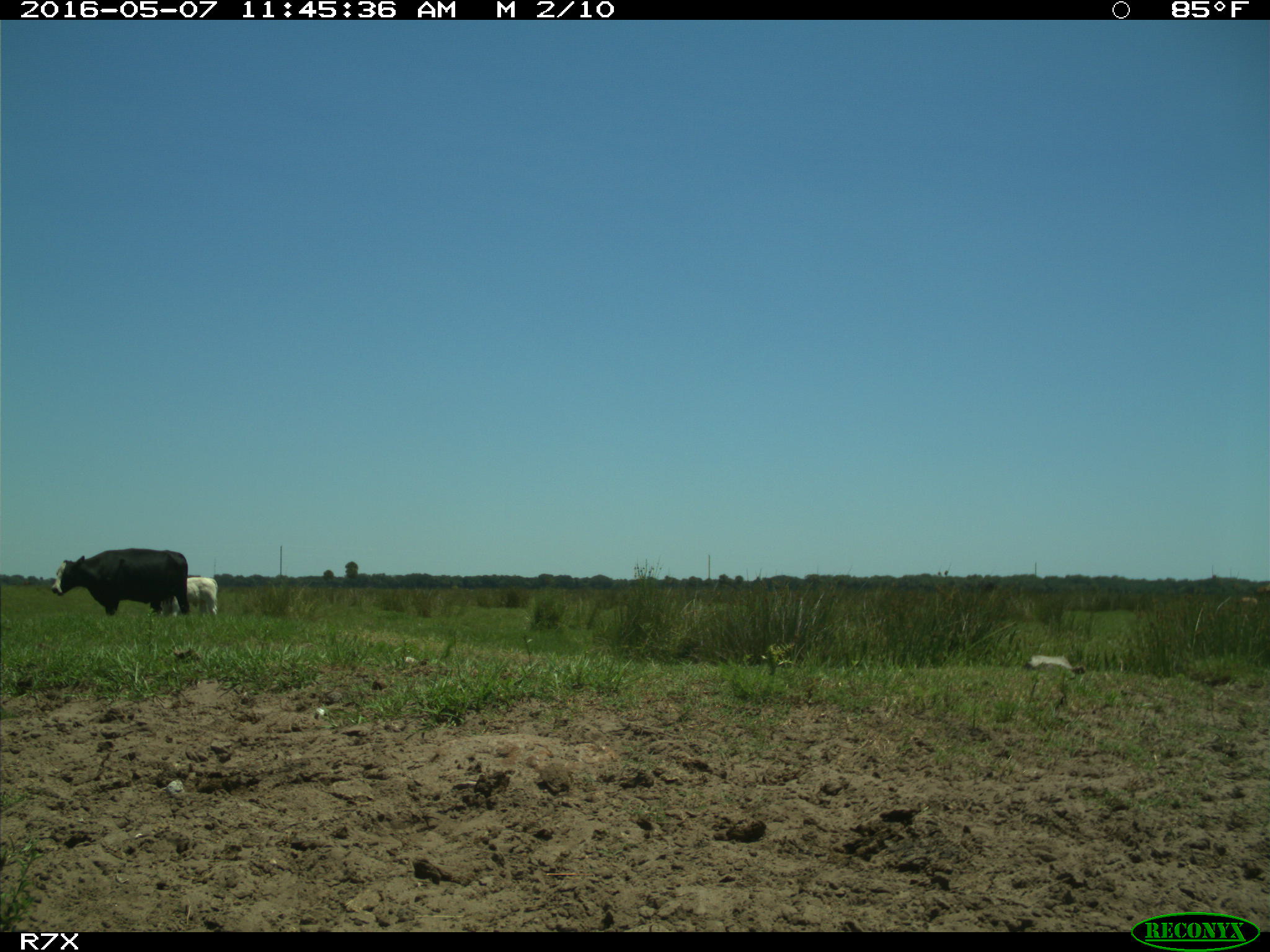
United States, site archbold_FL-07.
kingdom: Animalia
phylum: Chordata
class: Mammalia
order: Artiodactyla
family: Bovidae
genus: Bos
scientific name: Bos taurus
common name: domestic cow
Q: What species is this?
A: Bos taurus (domestic cow).